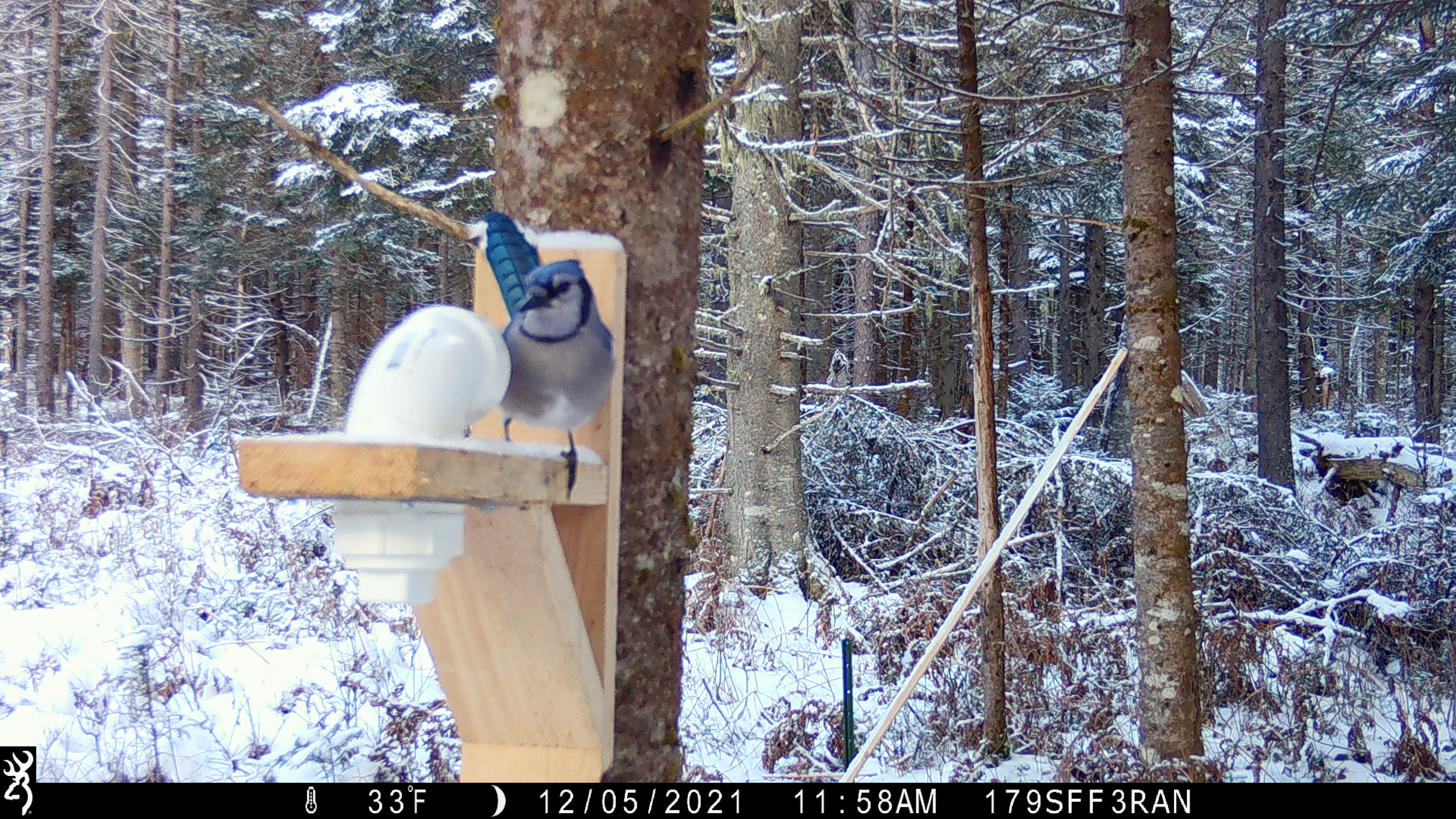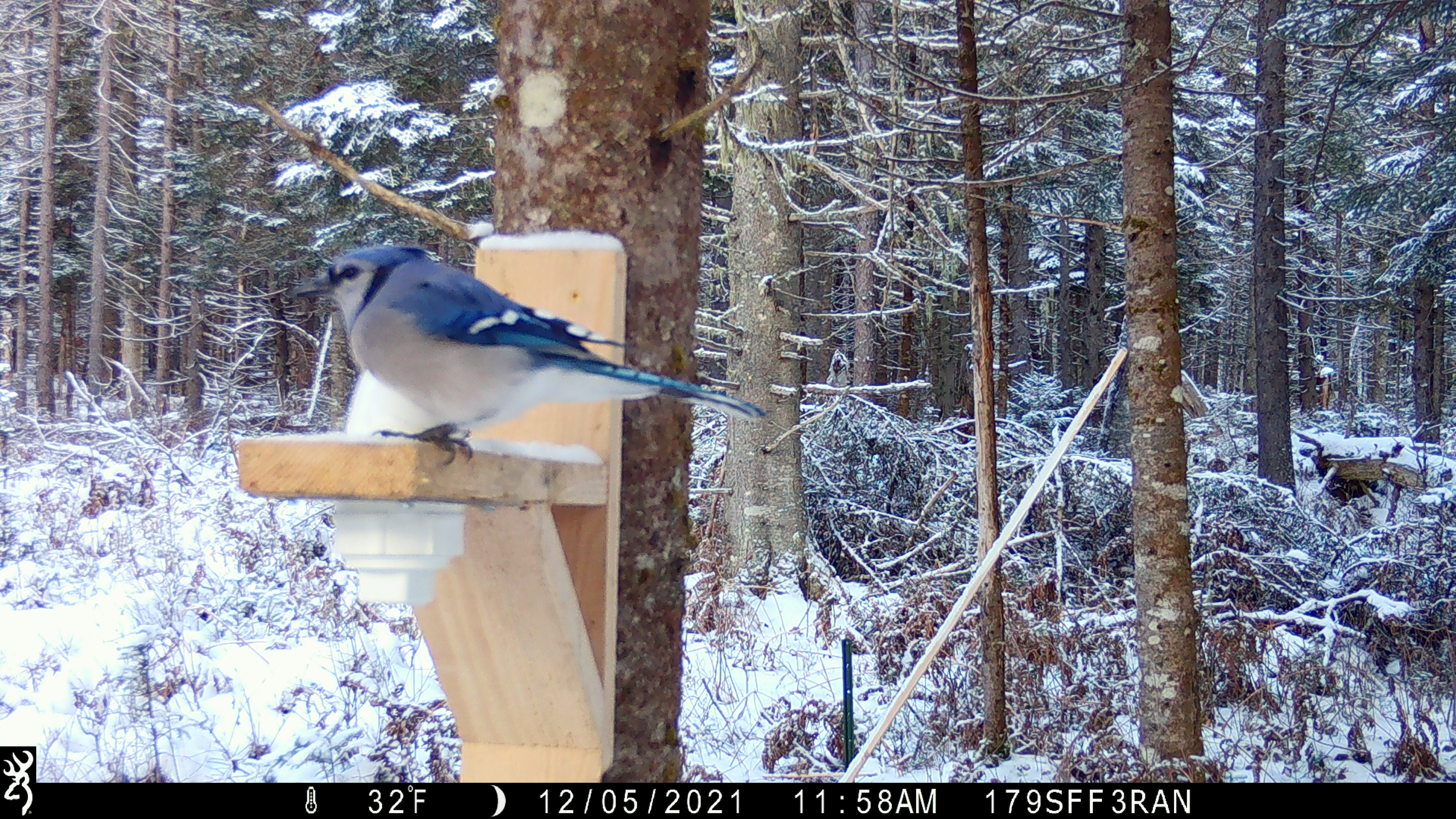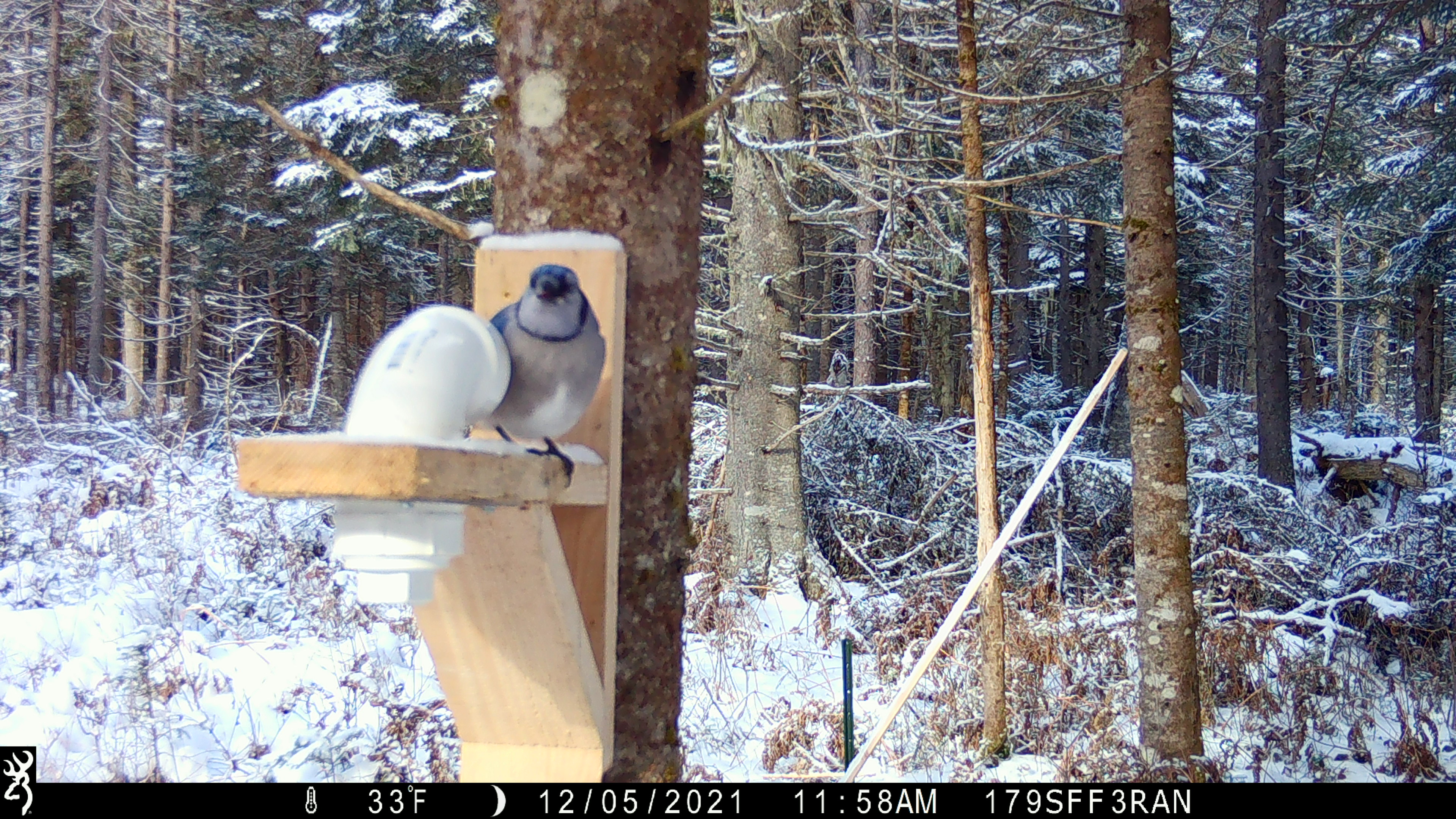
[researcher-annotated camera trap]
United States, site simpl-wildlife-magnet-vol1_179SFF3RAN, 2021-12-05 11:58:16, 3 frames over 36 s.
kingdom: Animalia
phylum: Chordata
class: Aves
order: Passeriformes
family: Corvidae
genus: Cyanocitta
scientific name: Cyanocitta cristata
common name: blue jay